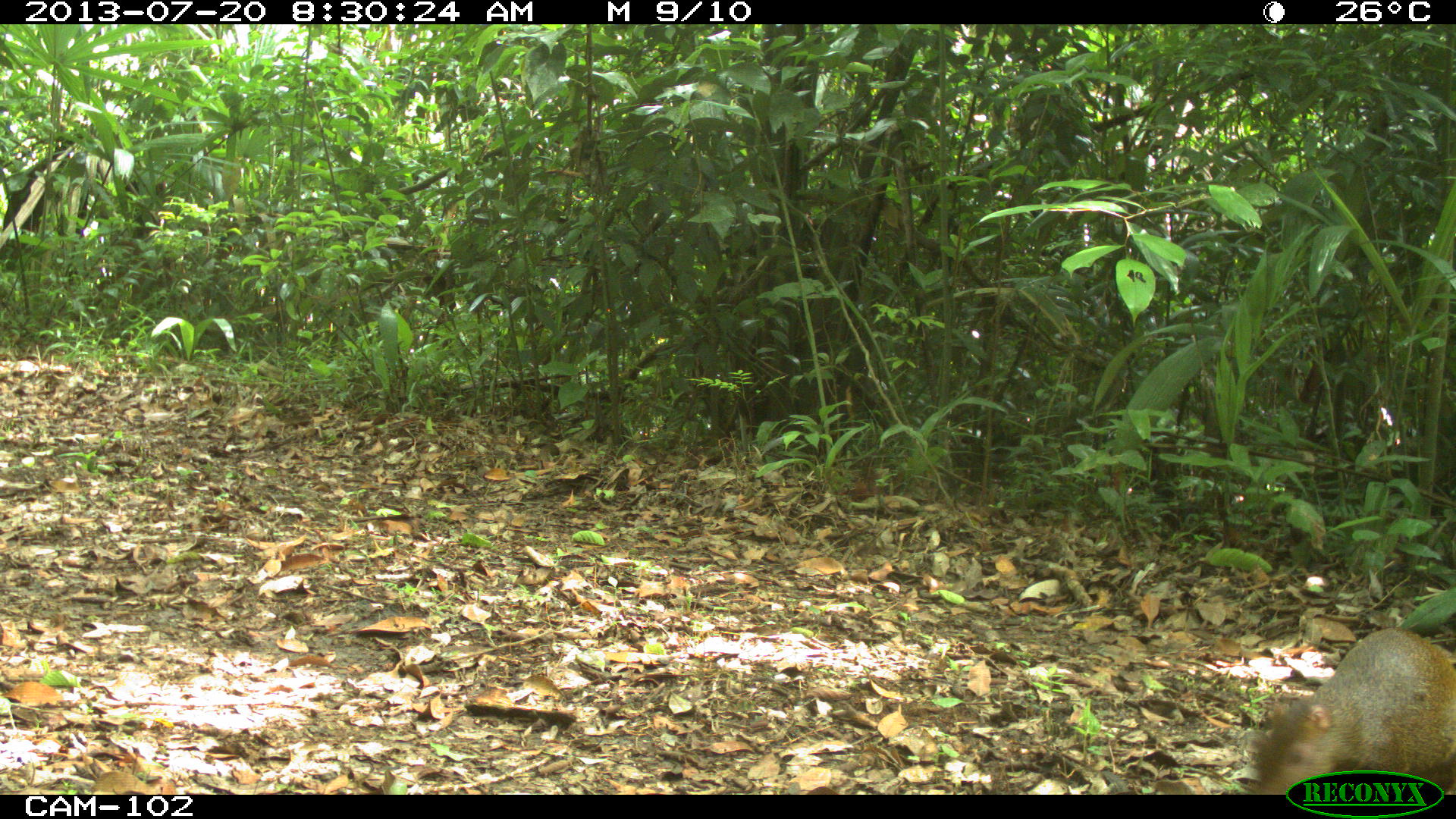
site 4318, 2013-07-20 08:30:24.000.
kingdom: Animalia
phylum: Chordata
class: Mammalia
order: Rodentia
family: Dasyproctidae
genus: Dasyprocta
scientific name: Dasyprocta punctata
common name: central american agouti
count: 1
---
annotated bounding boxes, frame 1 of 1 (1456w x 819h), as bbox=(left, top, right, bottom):
dasyprocta punctata: bbox=(1239, 625, 1451, 794)